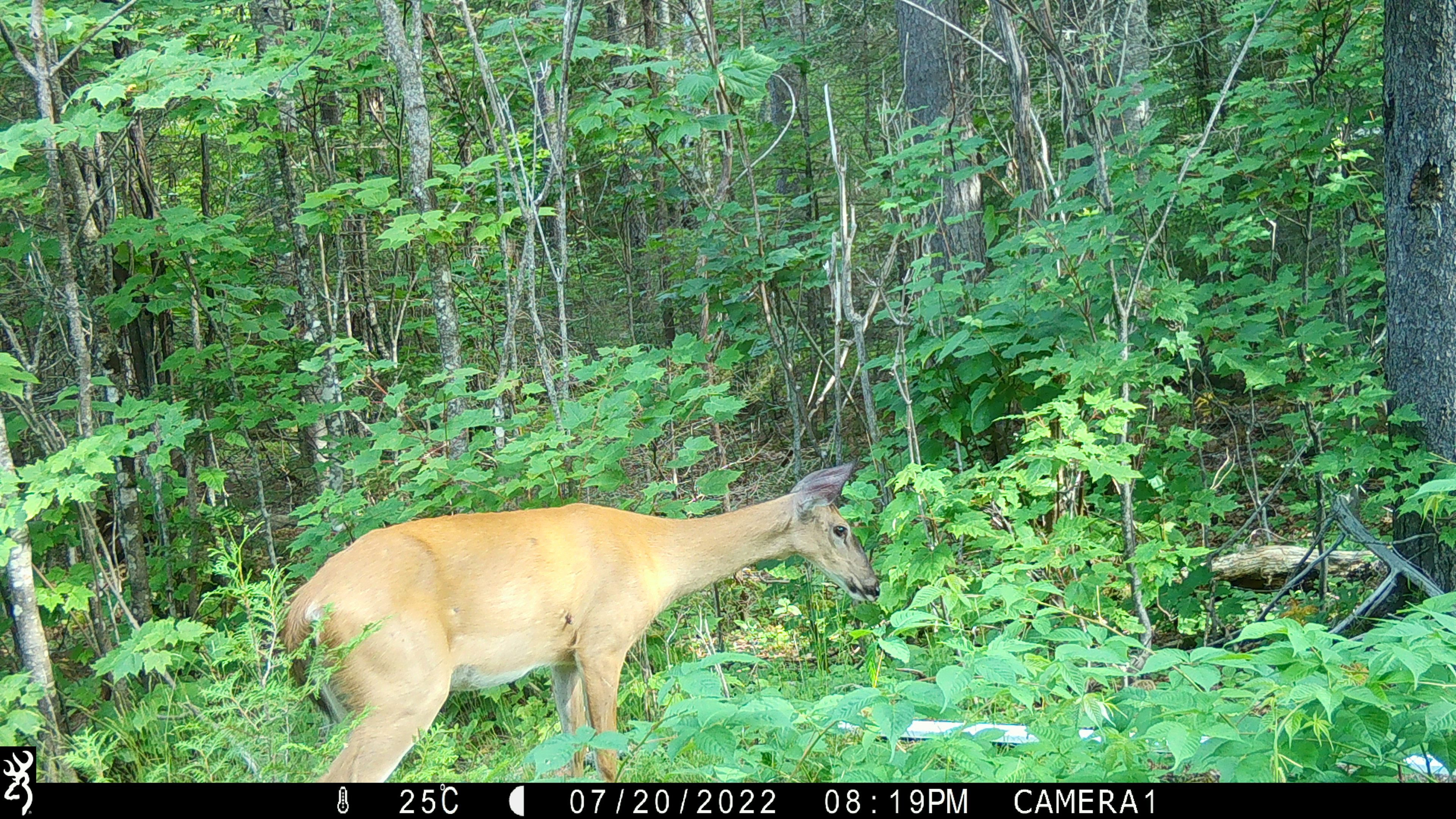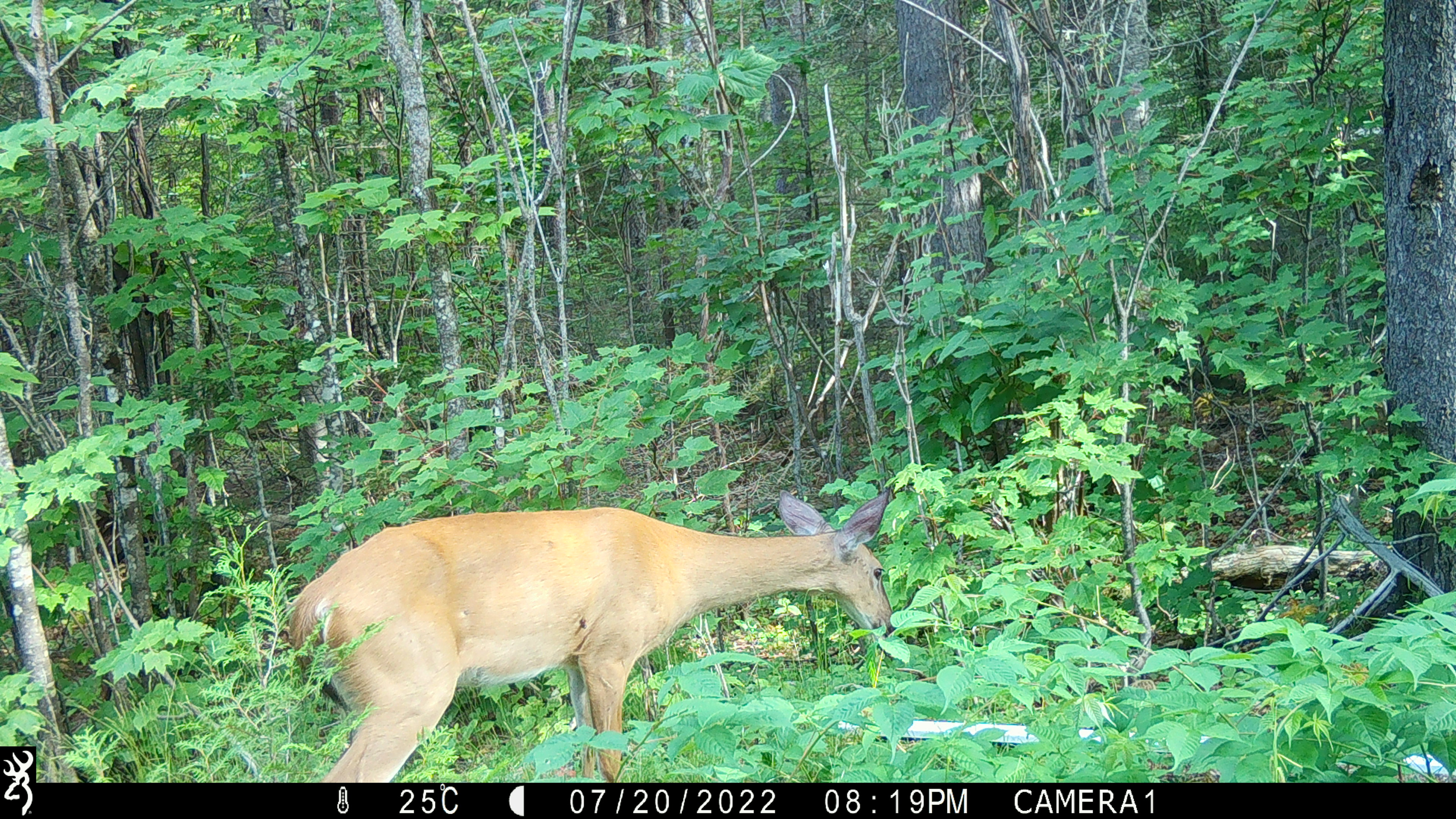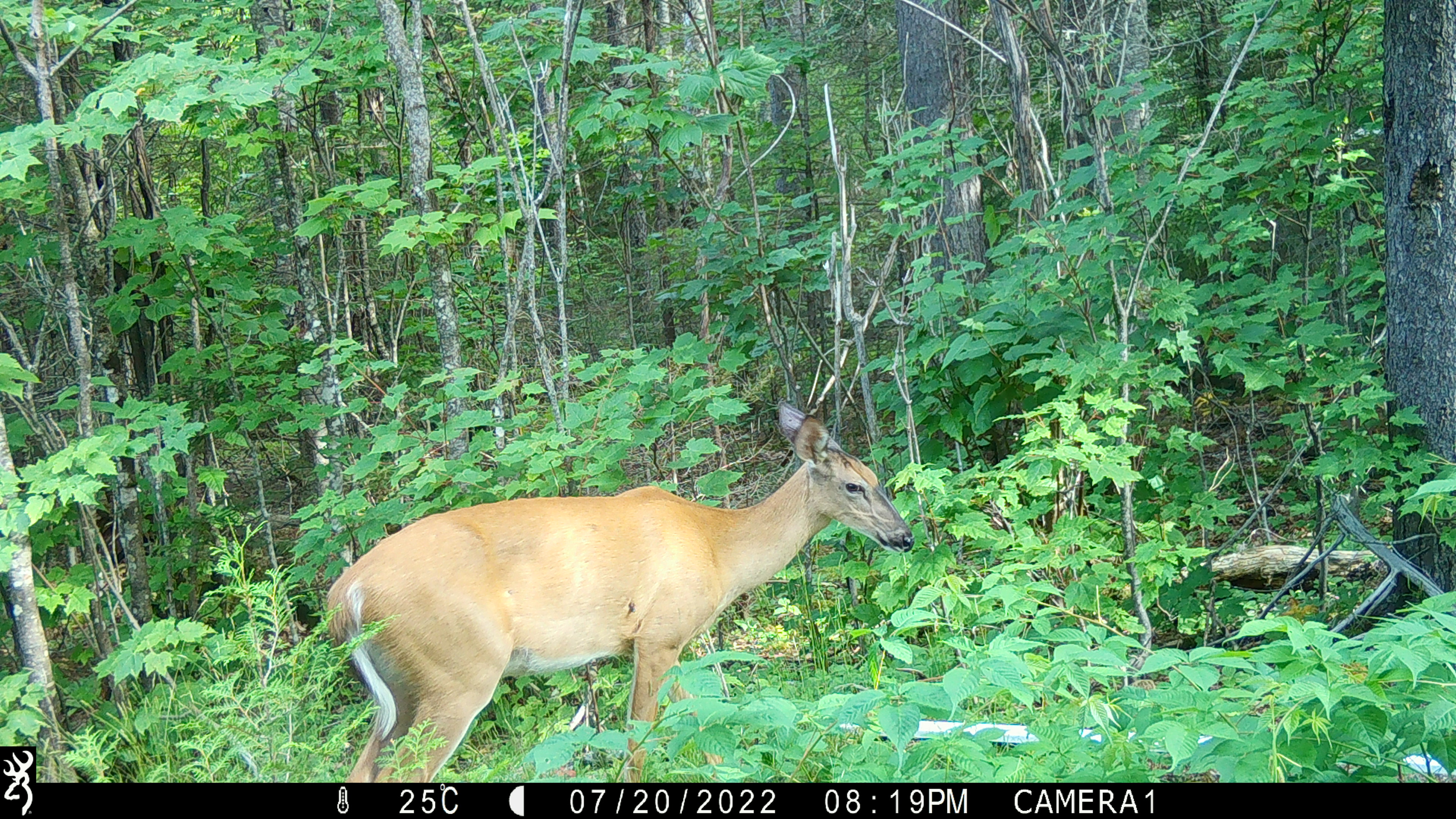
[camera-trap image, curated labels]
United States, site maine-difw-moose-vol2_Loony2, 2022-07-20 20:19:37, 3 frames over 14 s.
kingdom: Animalia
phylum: Chordata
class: Mammalia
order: Artiodactyla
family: Cervidae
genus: Odocoileus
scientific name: Odocoileus virginianus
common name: white-tailed deer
White-tailed deer (Odocoileus virginianus).